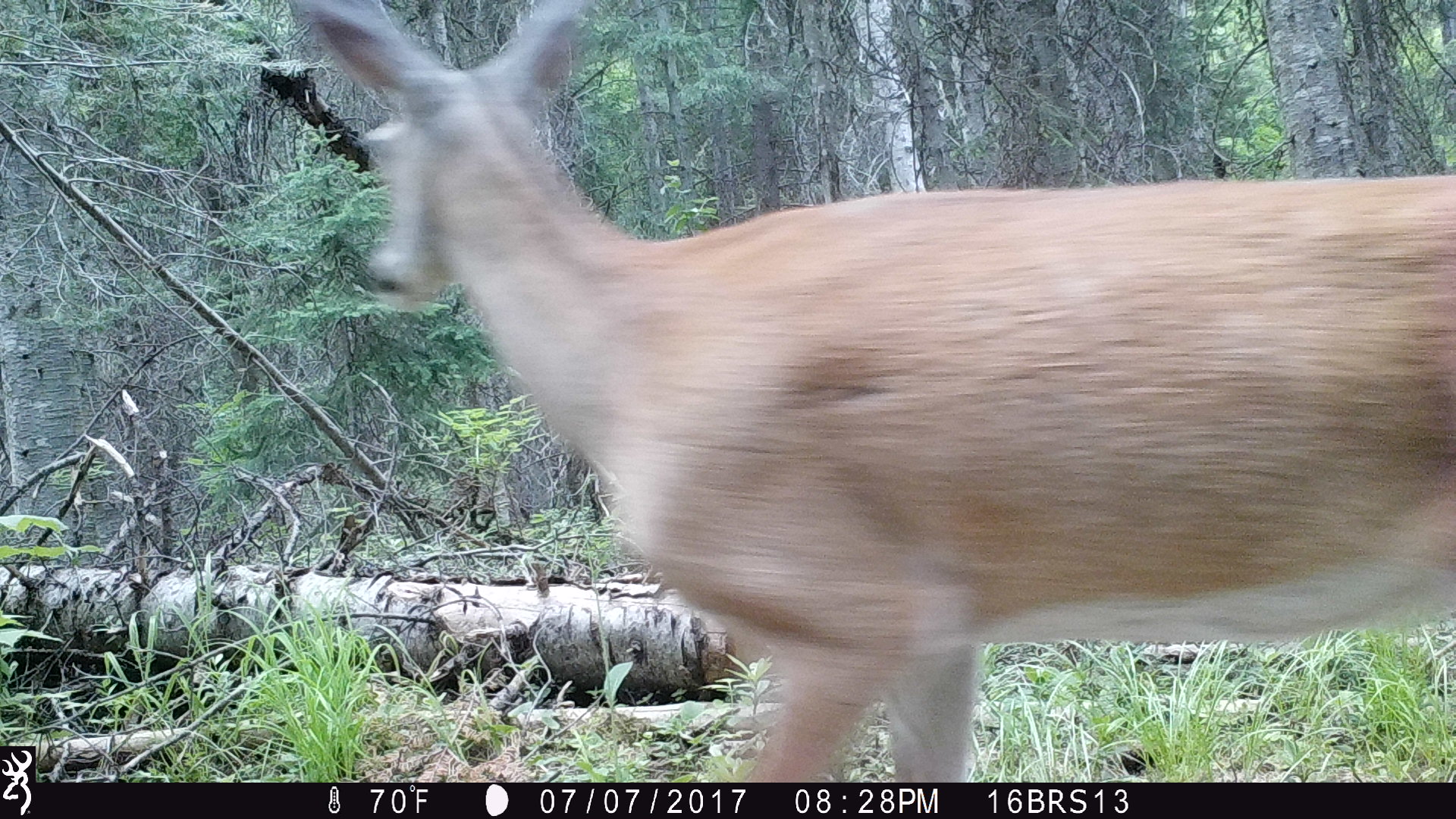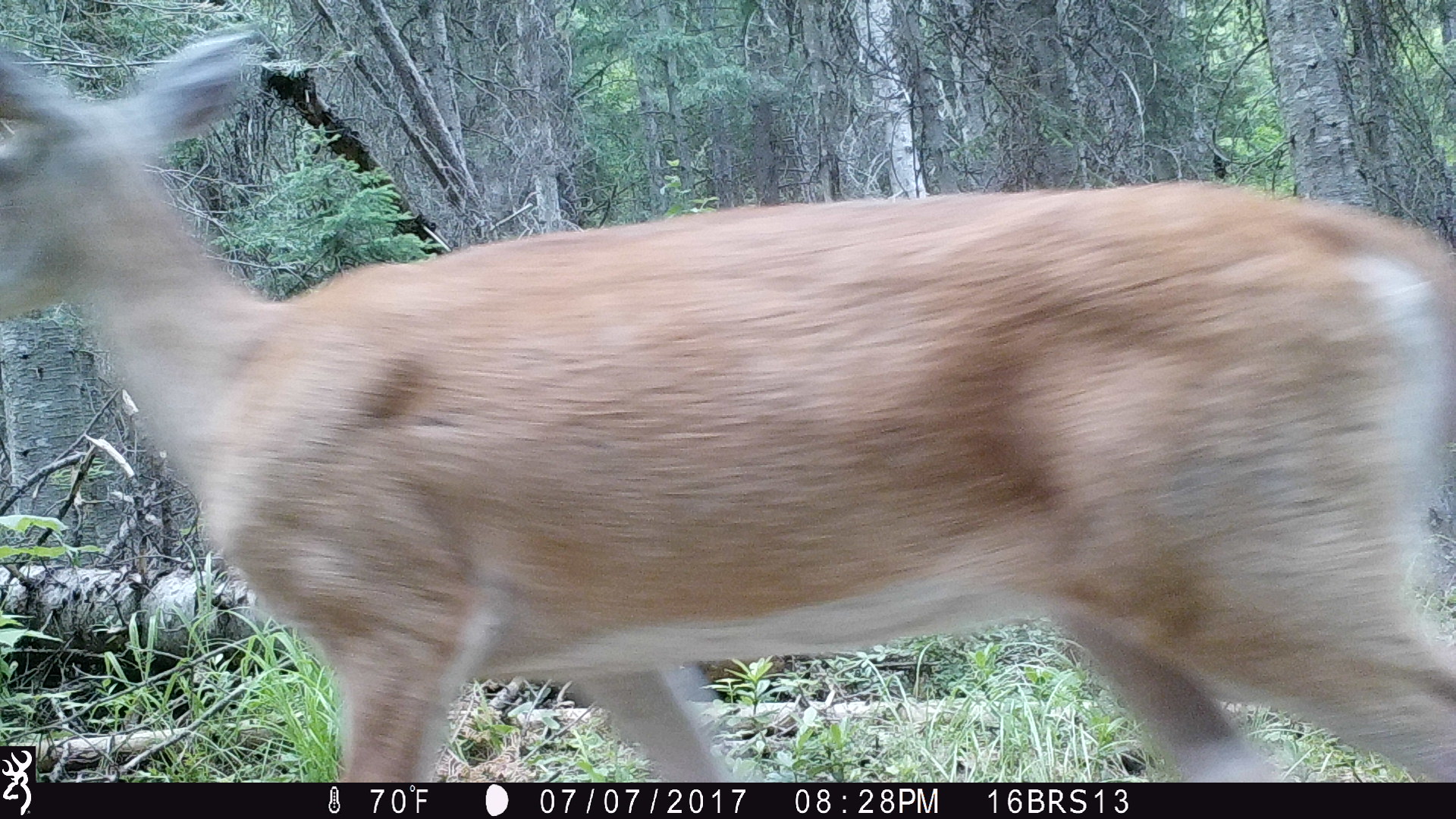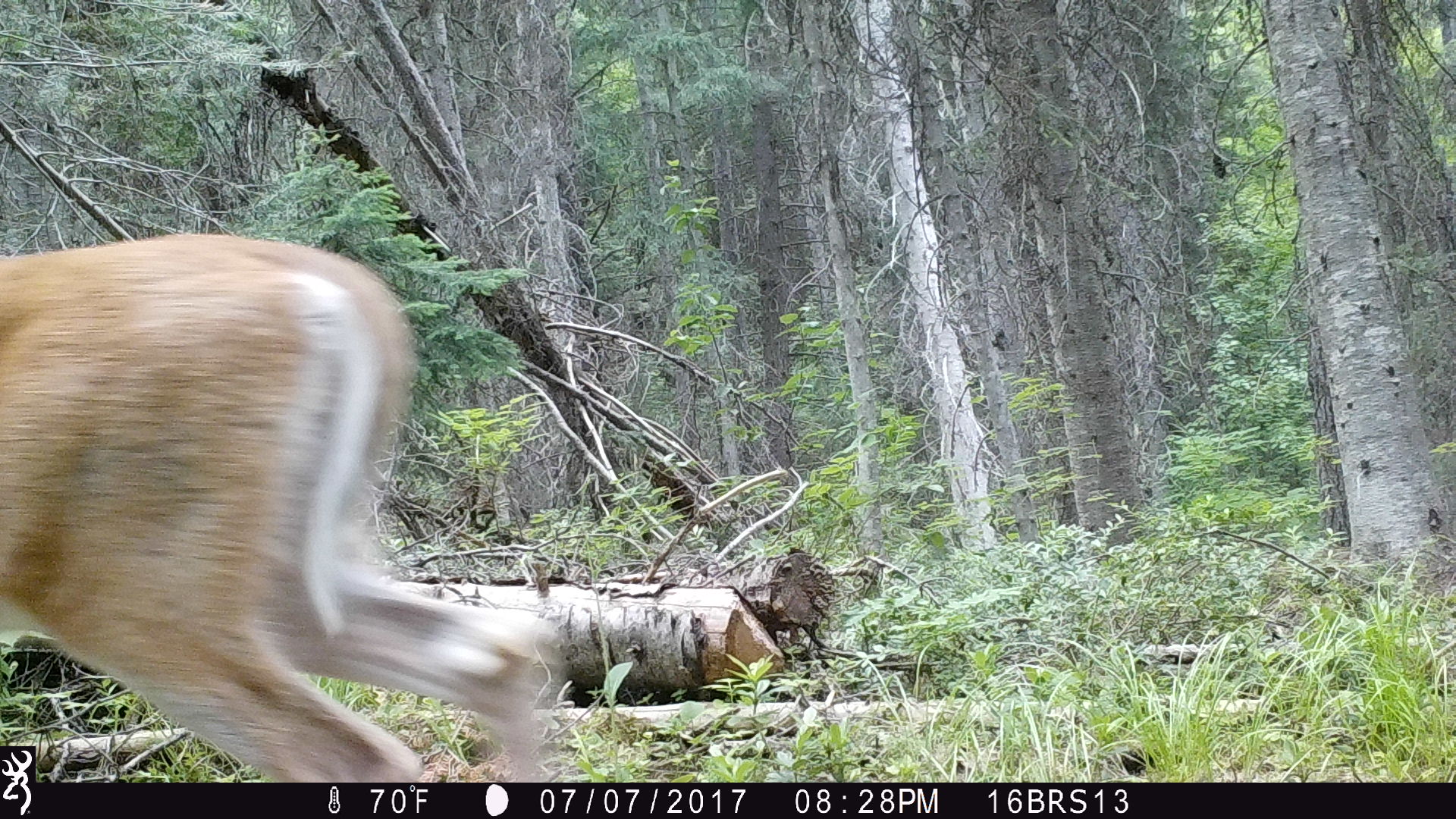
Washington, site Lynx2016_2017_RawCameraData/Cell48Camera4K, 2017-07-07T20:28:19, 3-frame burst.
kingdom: Animalia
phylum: Chordata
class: Mammalia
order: Artiodactyla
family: Cervidae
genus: Odocoileus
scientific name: Odocoileus virginianus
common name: white-tailed deer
Odocoileus virginianus (white-tailed deer). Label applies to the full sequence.